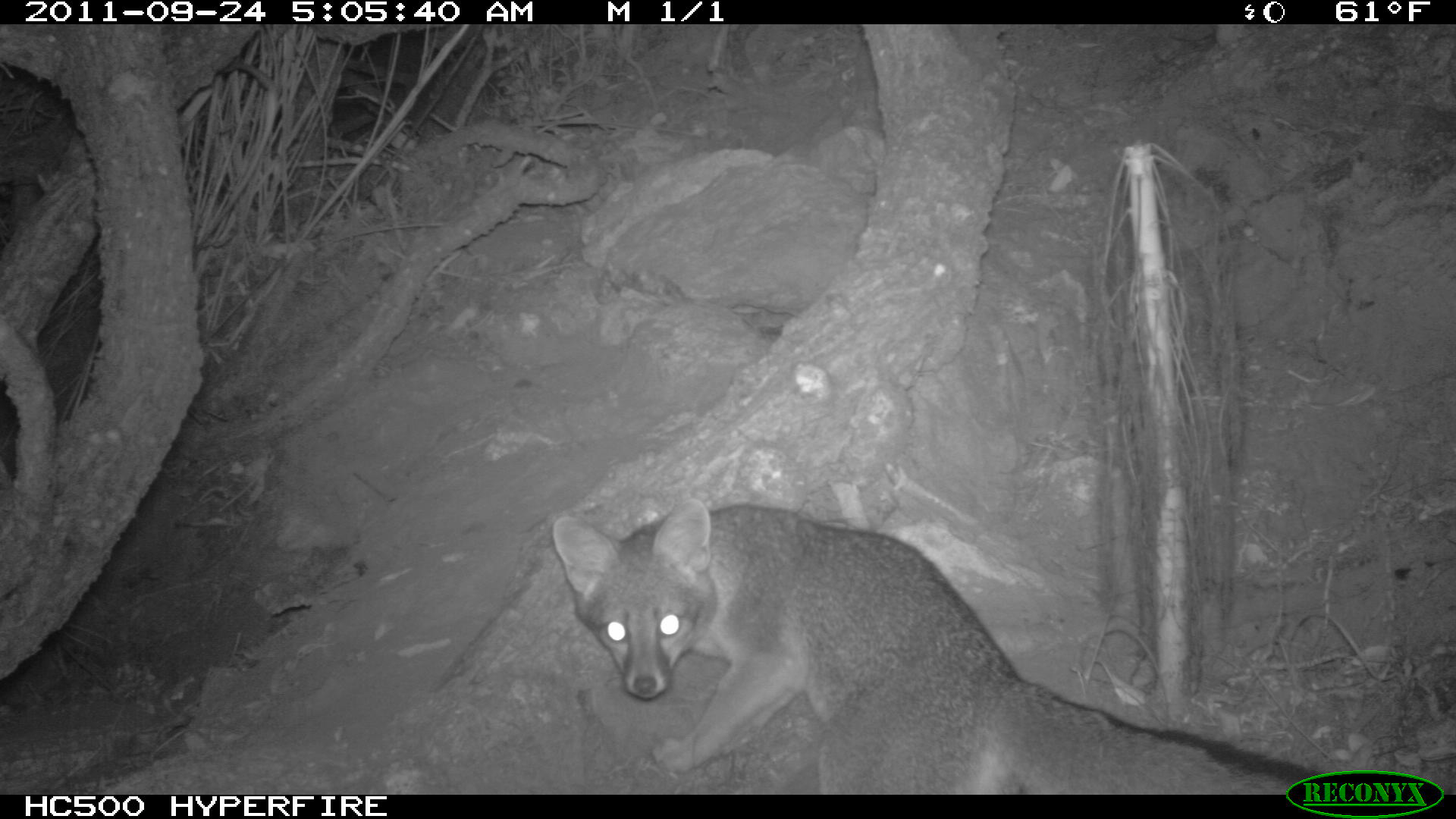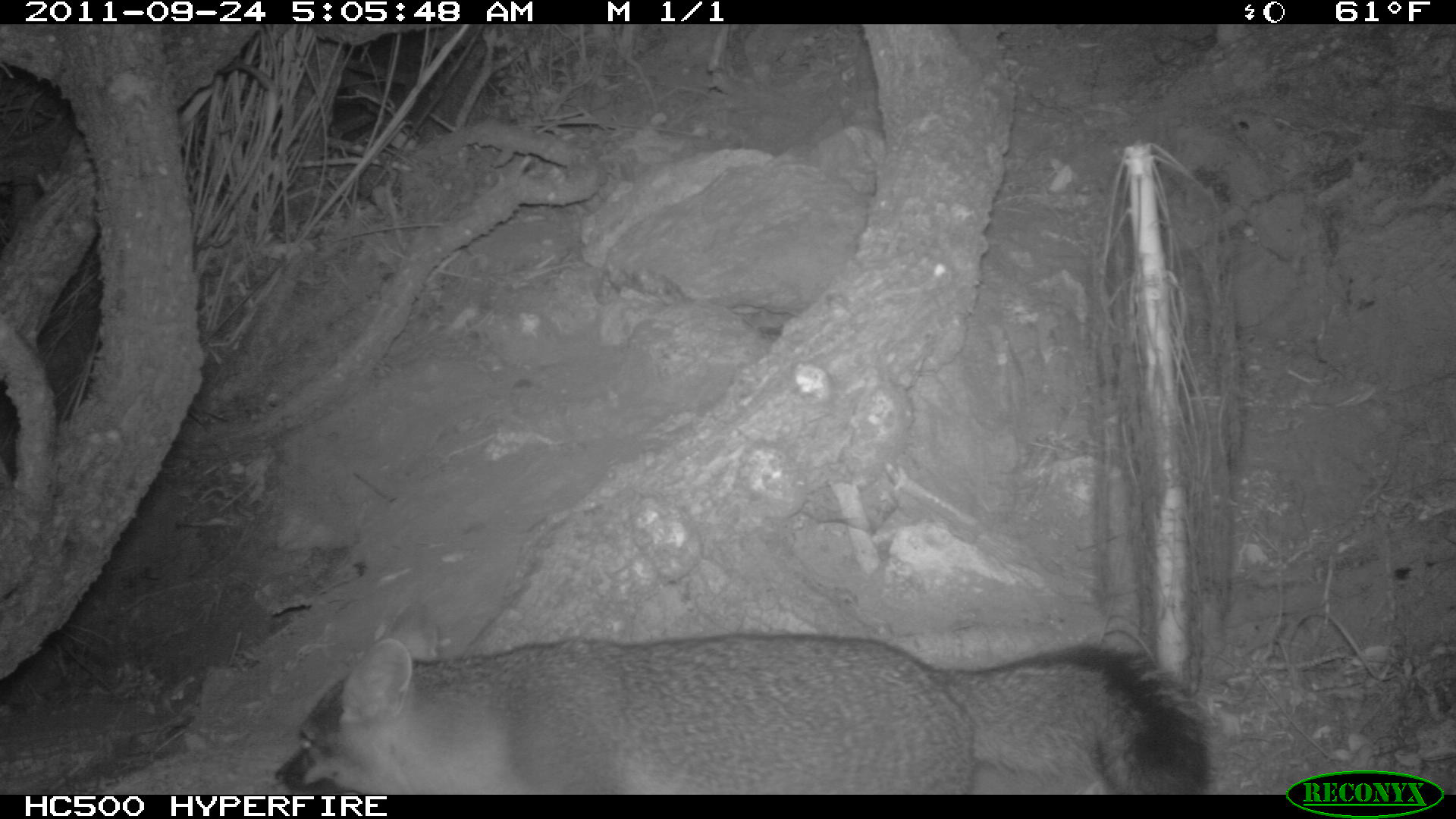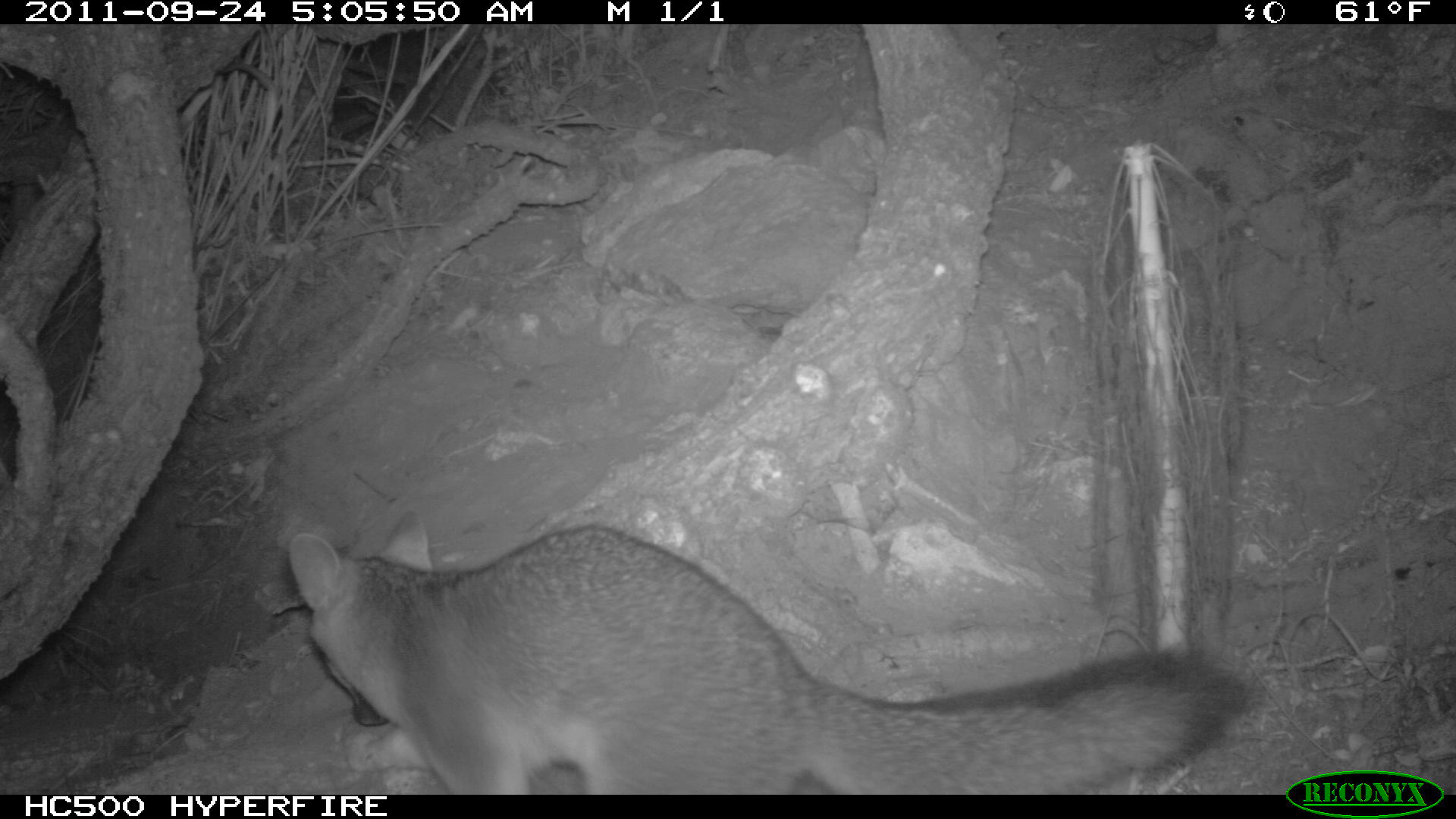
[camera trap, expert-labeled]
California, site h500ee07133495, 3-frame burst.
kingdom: Animalia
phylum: Chordata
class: Mammalia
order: Carnivora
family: Canidae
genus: Urocyon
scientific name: Urocyon littoralis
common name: island fox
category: fox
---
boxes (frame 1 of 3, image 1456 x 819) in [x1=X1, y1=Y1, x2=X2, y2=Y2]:
fox: [x1=551, y1=498, x2=1326, y2=795]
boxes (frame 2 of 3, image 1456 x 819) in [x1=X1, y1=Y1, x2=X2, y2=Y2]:
fox: [x1=273, y1=602, x2=1216, y2=793]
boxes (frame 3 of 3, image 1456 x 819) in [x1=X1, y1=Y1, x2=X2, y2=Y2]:
fox: [x1=284, y1=522, x2=1257, y2=792]